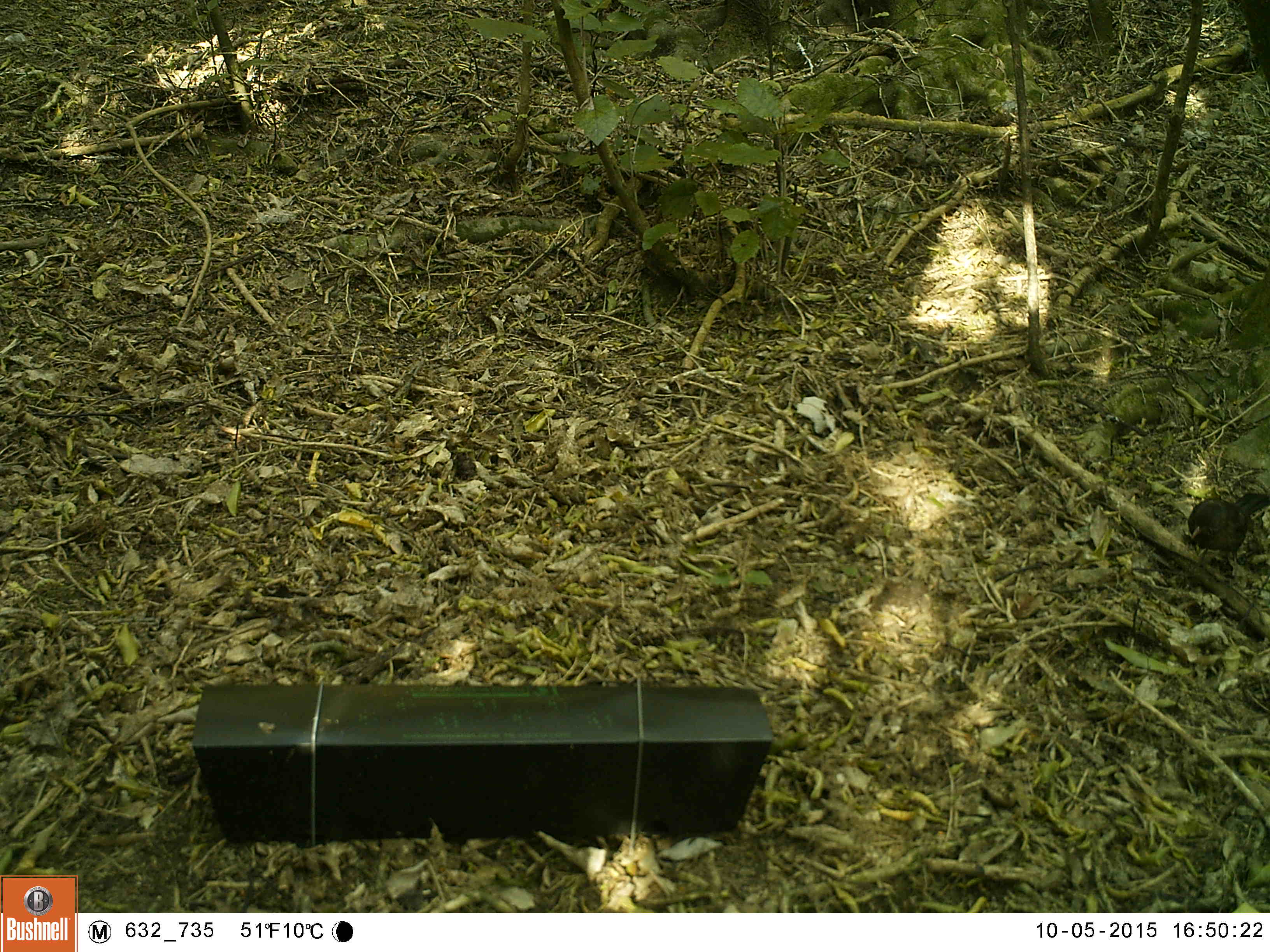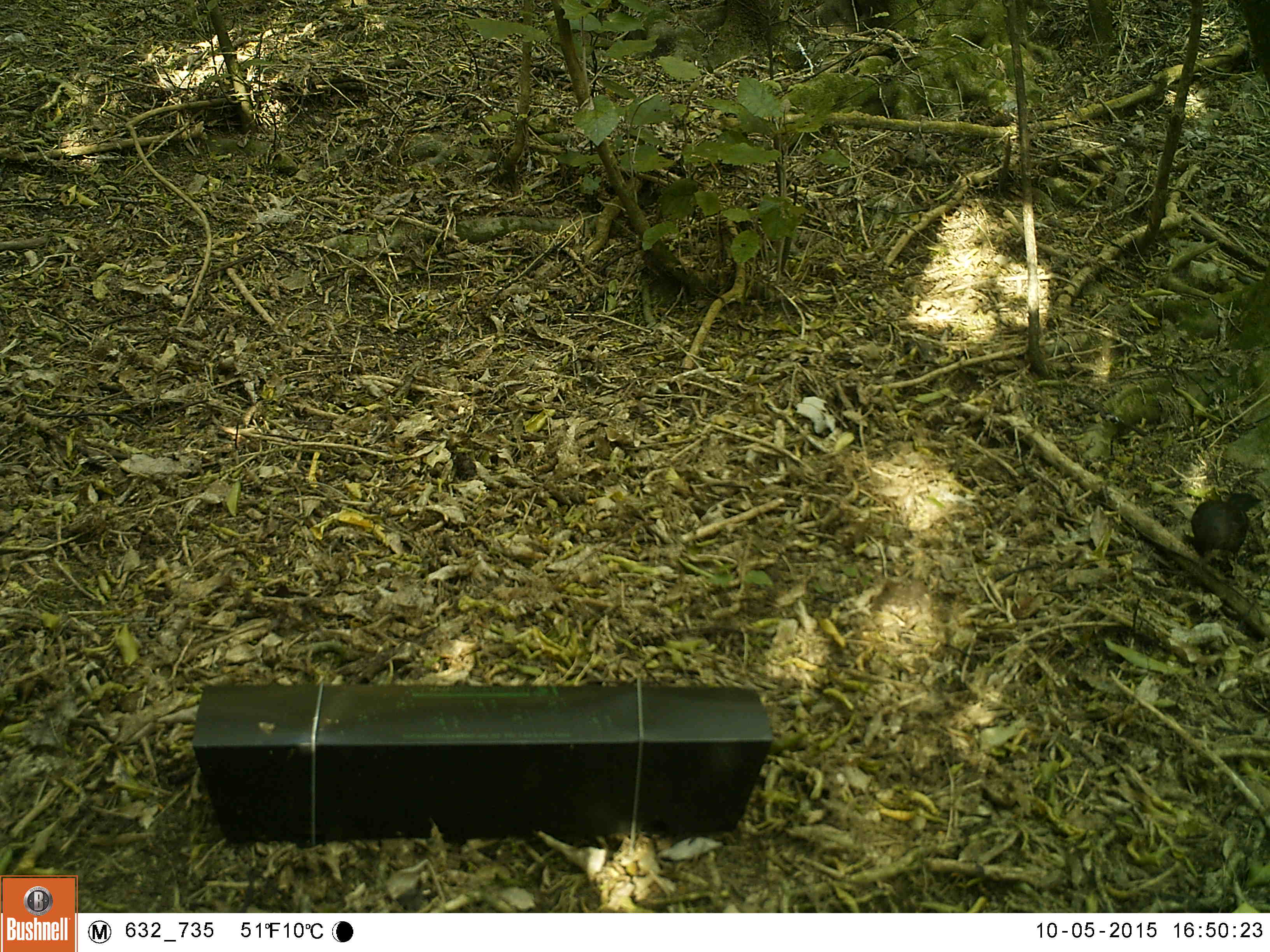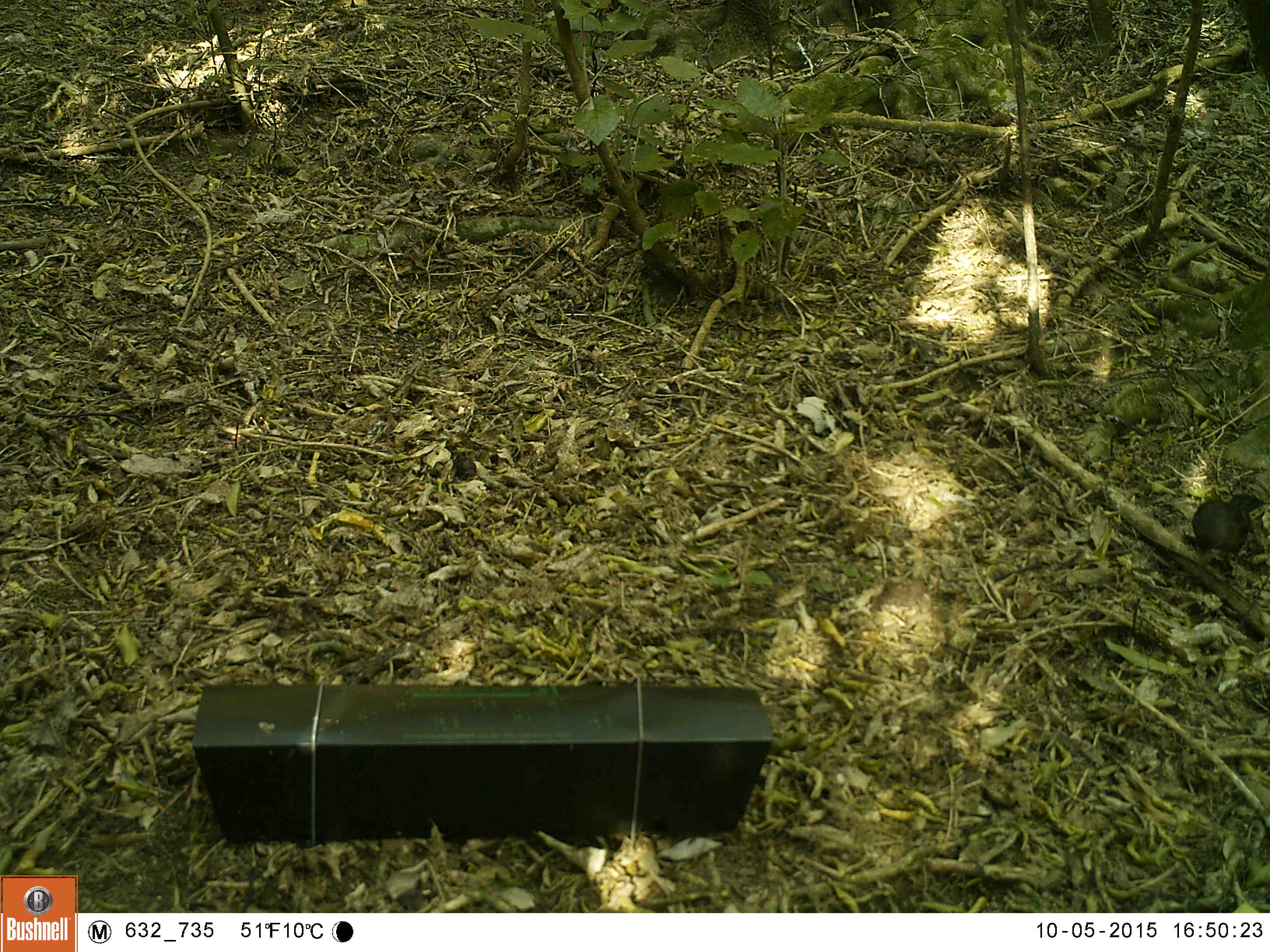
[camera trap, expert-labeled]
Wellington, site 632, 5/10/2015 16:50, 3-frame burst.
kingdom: Animalia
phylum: Chordata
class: Aves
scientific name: Aves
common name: bird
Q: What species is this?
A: Bird (Aves).